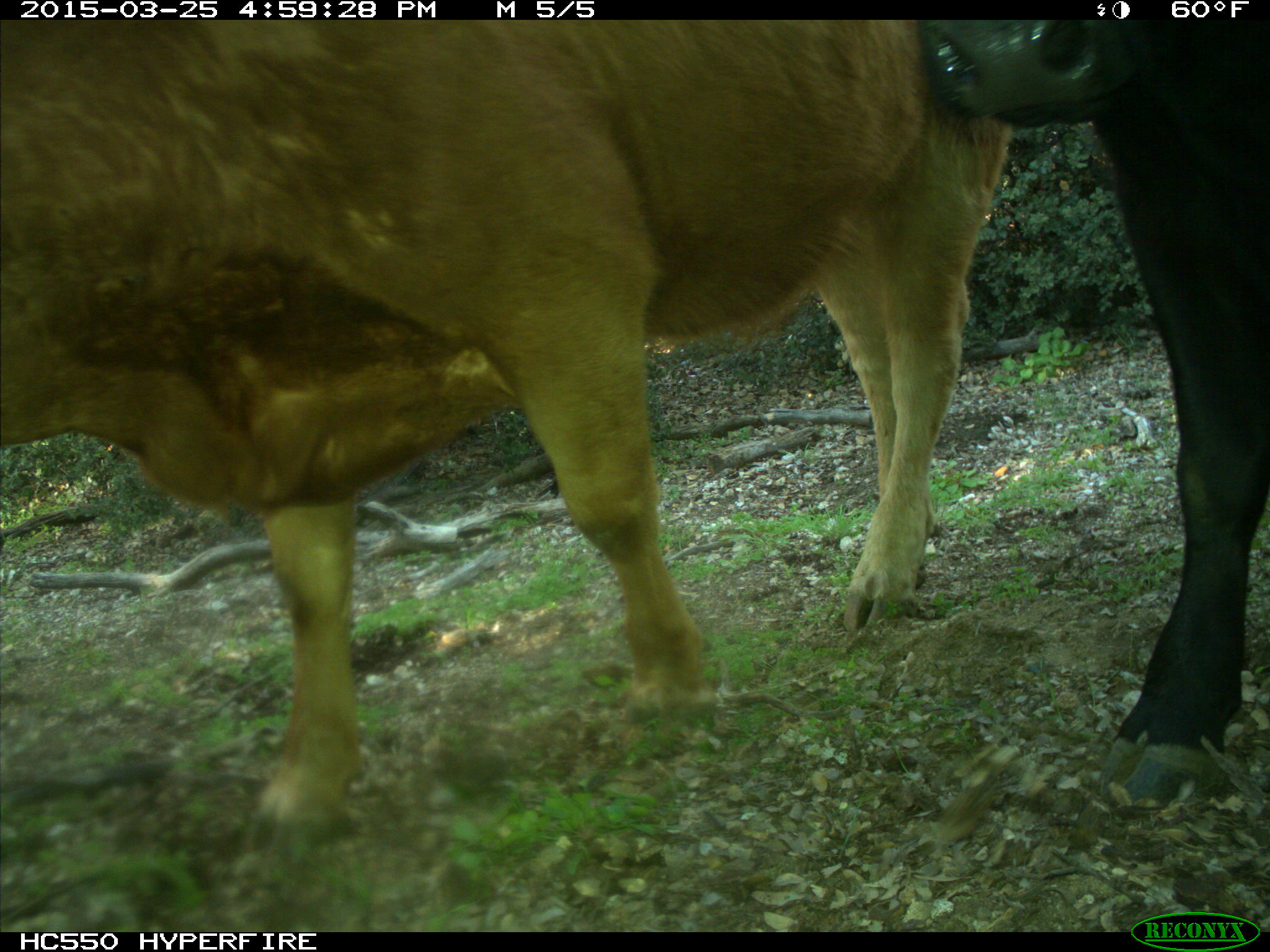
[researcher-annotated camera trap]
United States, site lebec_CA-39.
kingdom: Animalia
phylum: Chordata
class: Mammalia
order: Artiodactyla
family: Bovidae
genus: Bos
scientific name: Bos taurus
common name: domestic cow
Bos taurus (domestic cow).